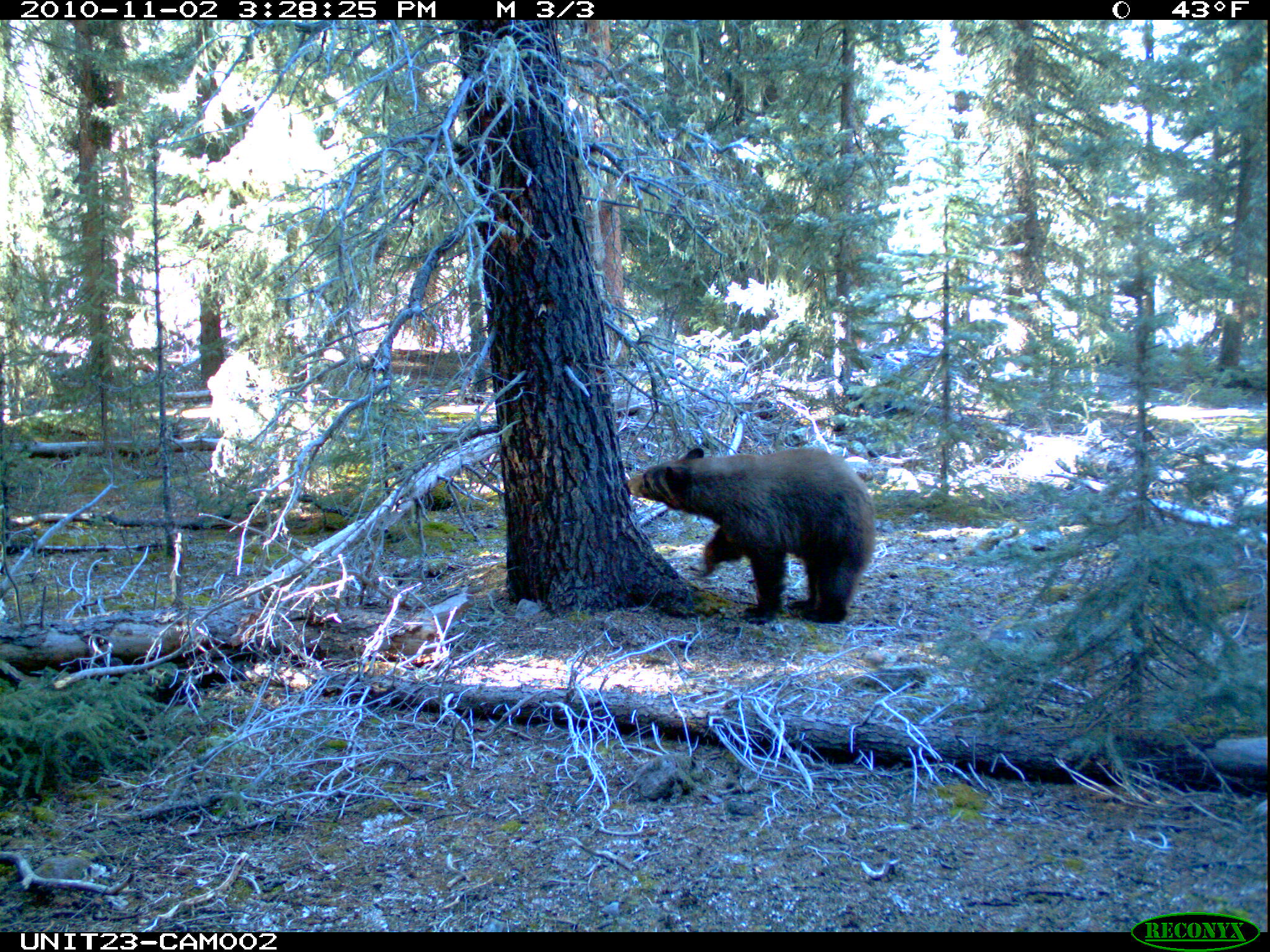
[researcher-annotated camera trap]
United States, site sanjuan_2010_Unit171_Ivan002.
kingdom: Animalia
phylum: Chordata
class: Mammalia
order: Carnivora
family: Ursidae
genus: Ursus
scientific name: Ursus americanus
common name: american black bear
Ursus americanus (american black bear).